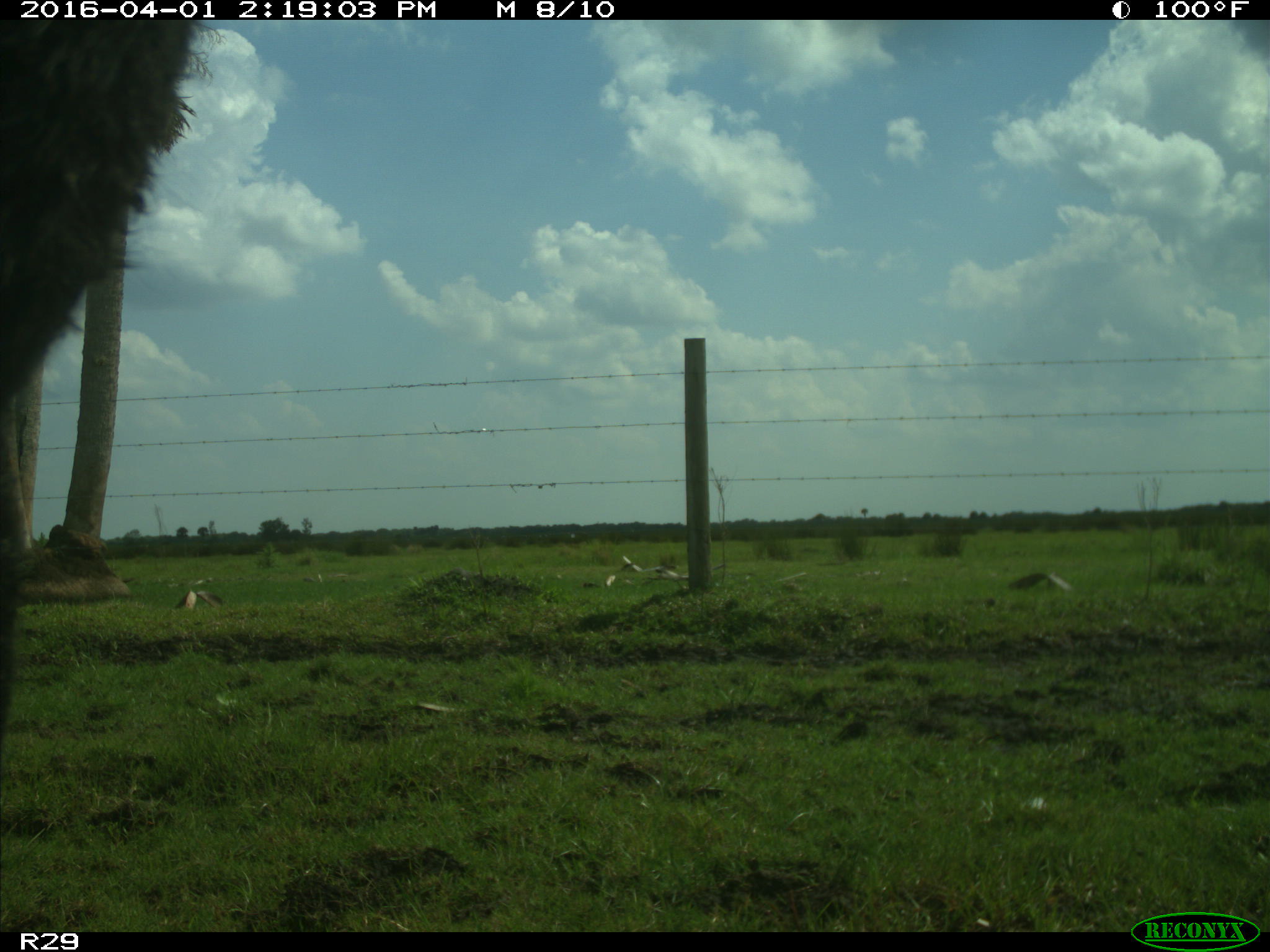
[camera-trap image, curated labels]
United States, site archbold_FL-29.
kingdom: Animalia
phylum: Chordata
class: Mammalia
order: Artiodactyla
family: Bovidae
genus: Bos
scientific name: Bos taurus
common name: domestic cow